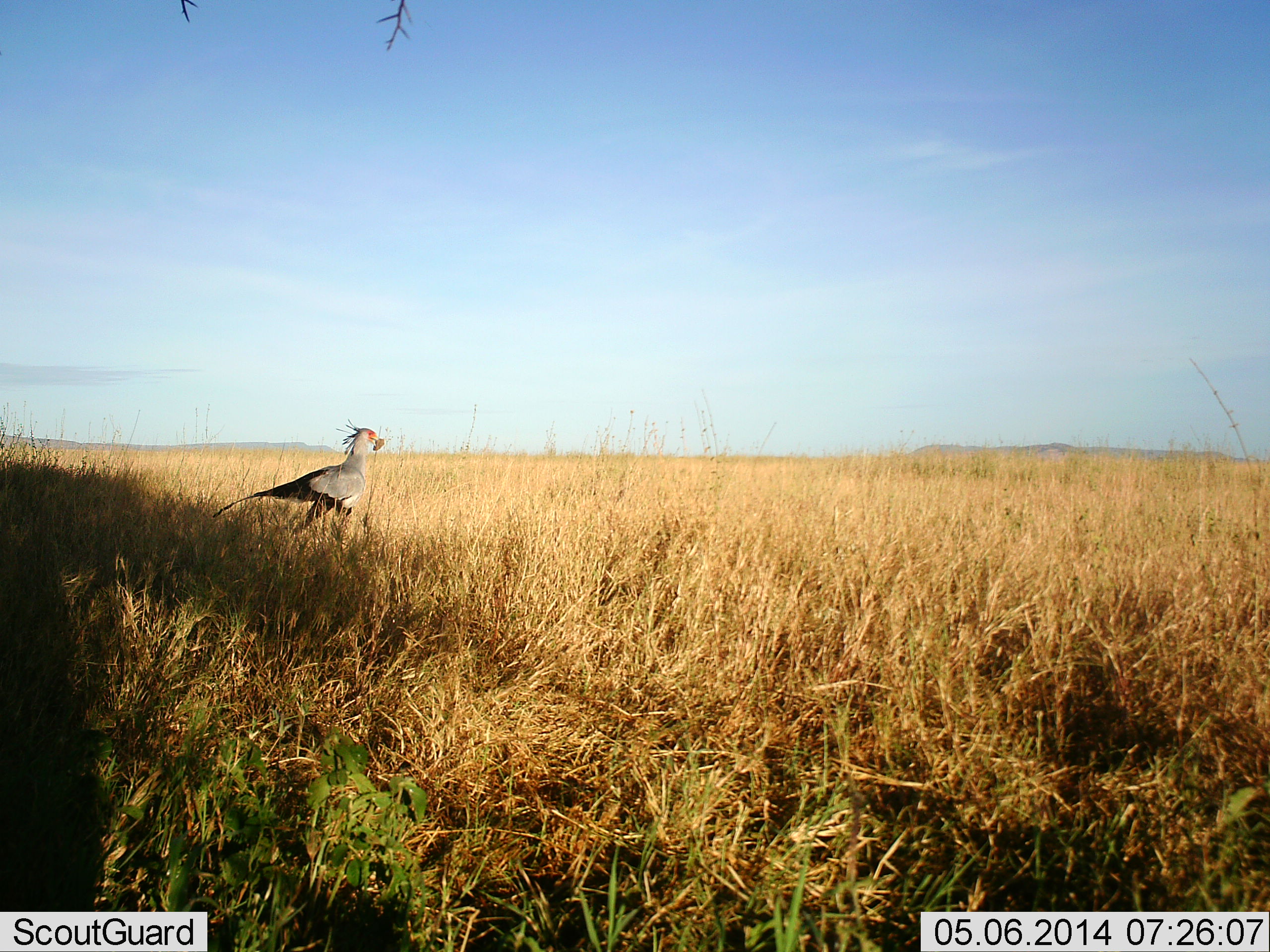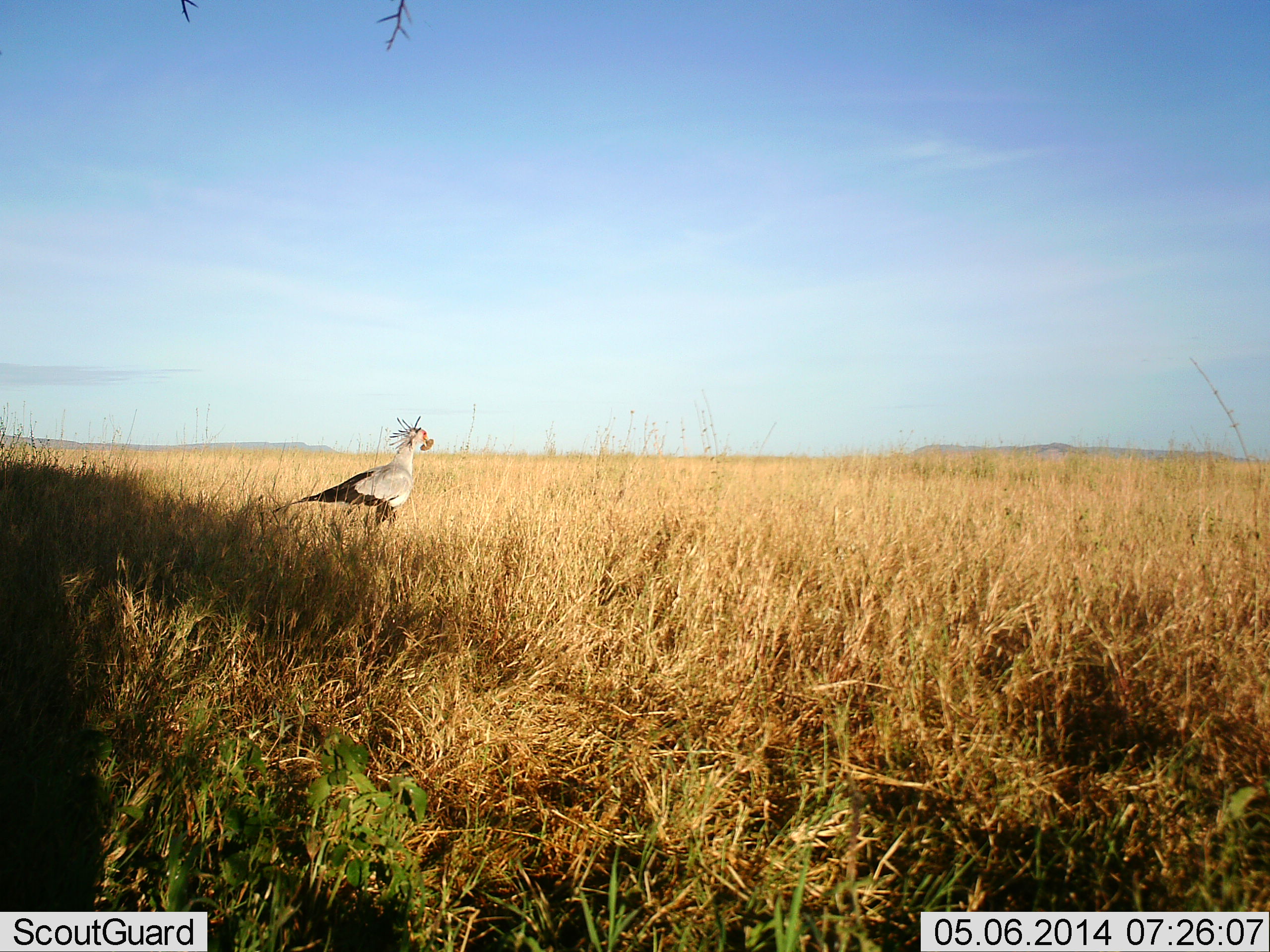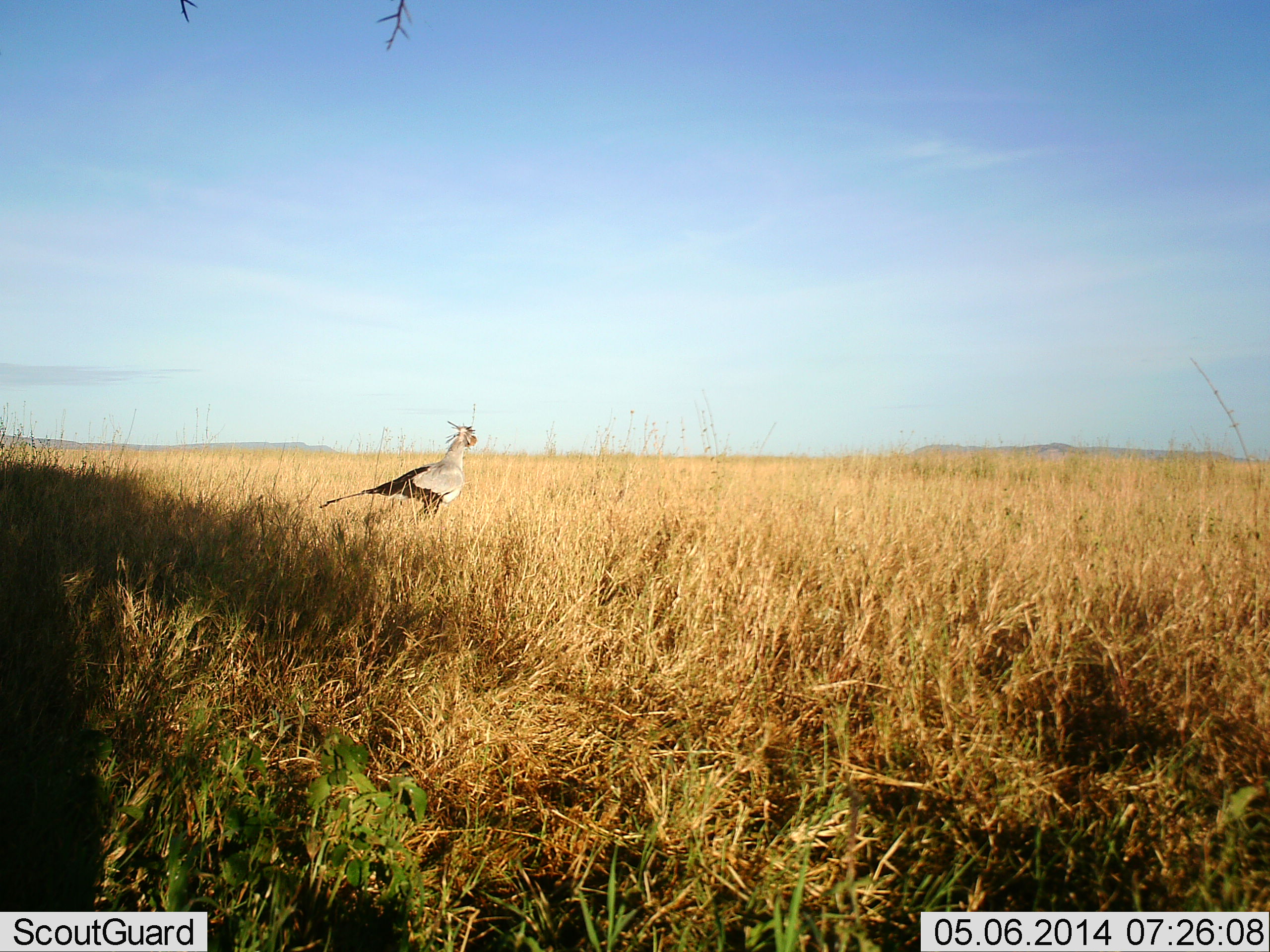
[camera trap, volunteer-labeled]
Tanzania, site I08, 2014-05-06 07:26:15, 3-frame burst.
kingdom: Animalia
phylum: Chordata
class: Aves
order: Accipitriformes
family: Sagittariidae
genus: Sagittarius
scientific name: Sagittarius serpentarius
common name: secretary bird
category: secretarybird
Secretarybird (secretary bird) (Sagittarius serpentarius), count 1. Behavior (volunteer vote fractions): standing 10%, resting 0%, moving 90%, interacting 0%. Young present (vote fraction): 0%. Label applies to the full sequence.